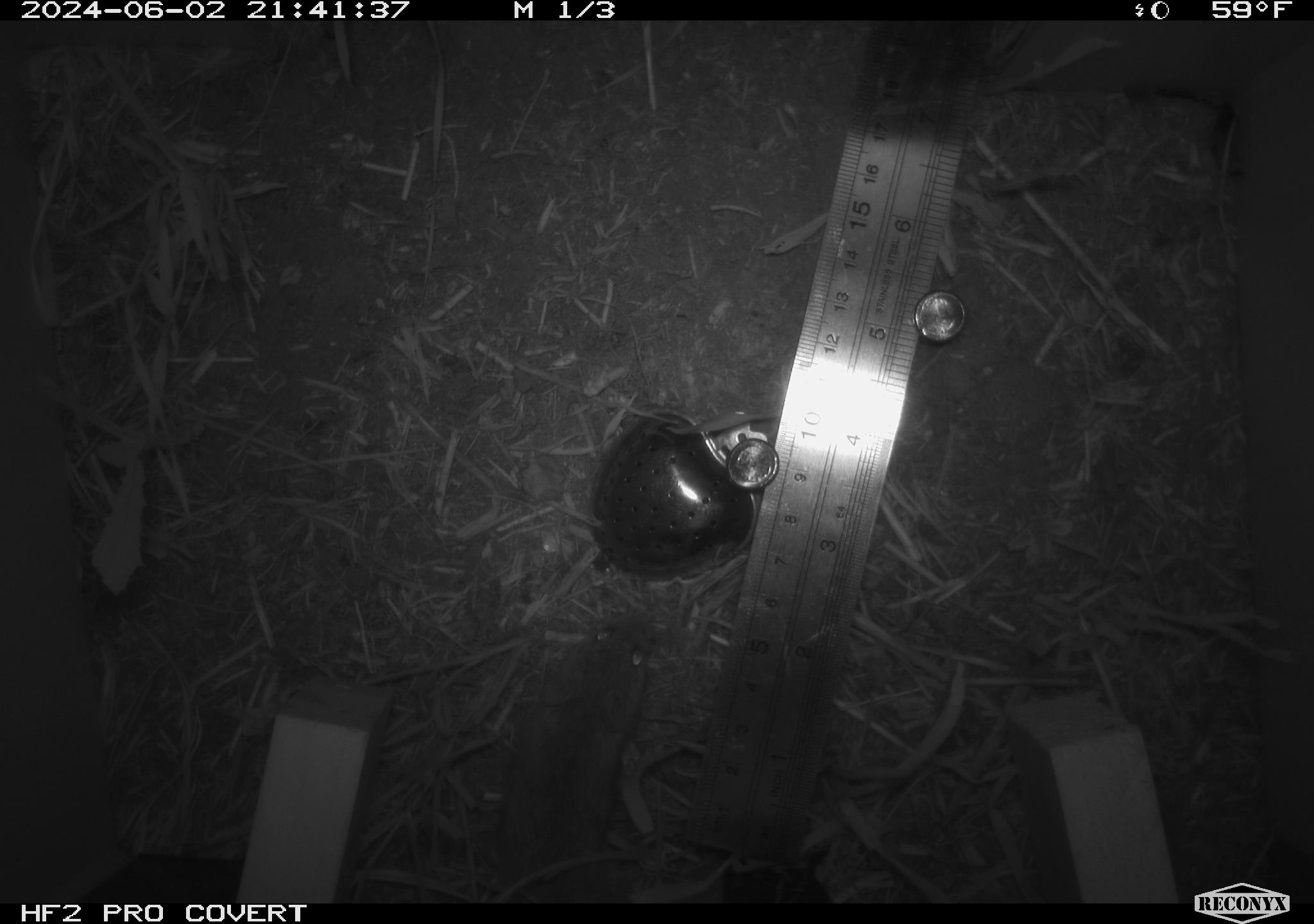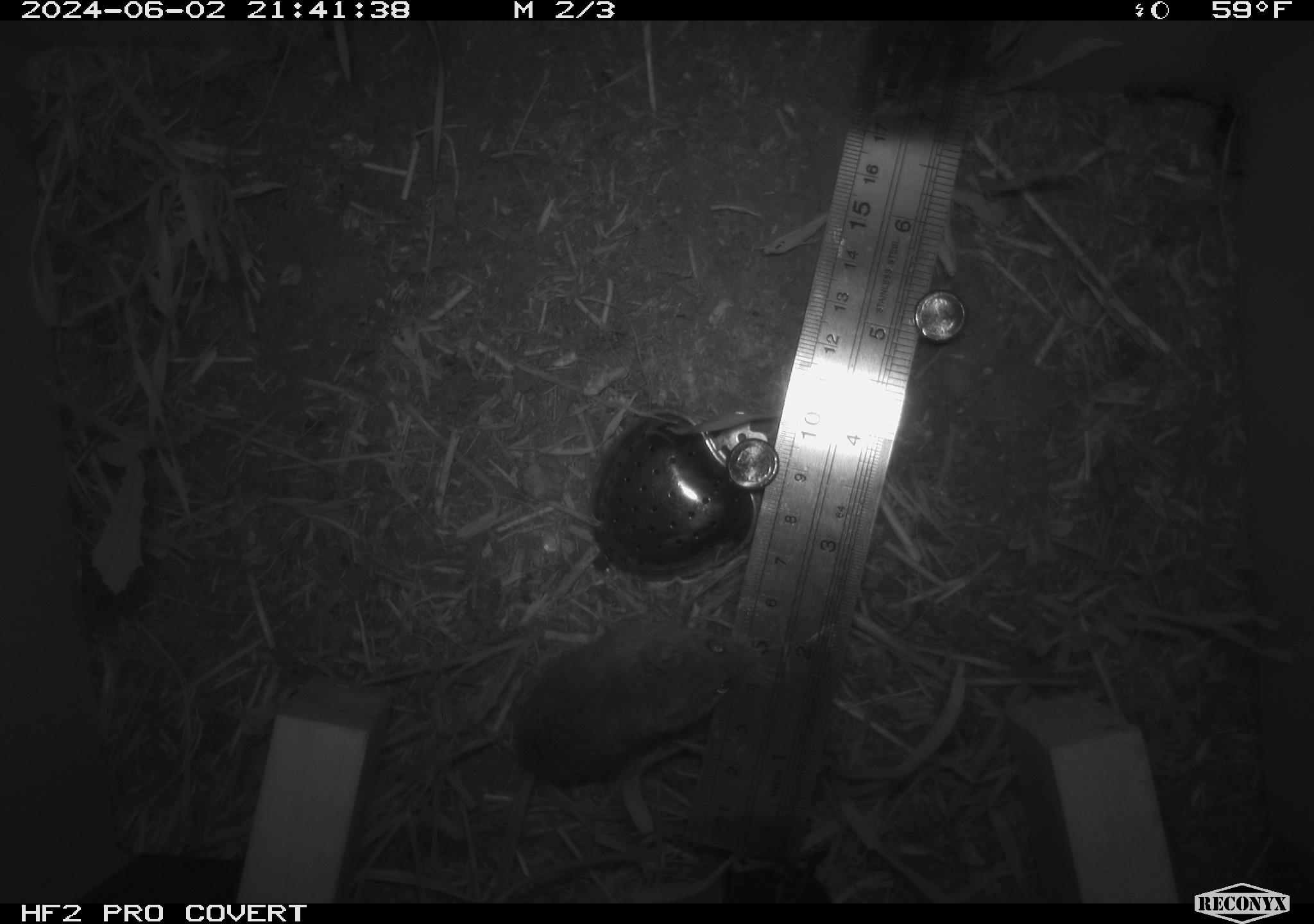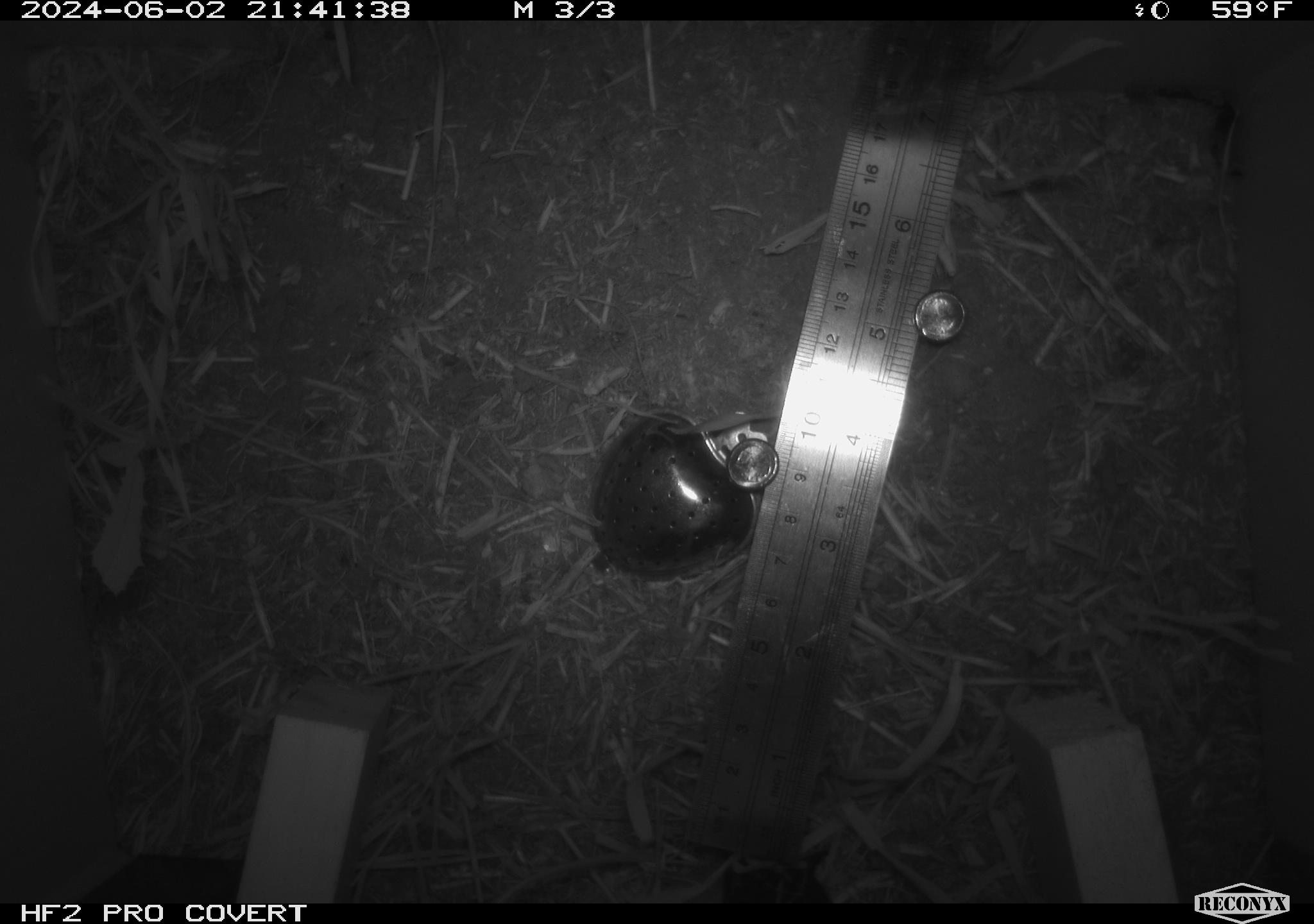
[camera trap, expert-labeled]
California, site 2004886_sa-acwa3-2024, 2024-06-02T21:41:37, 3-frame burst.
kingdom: Animalia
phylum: Chordata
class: Mammalia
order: Rodentia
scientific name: Rodentia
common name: mouse species